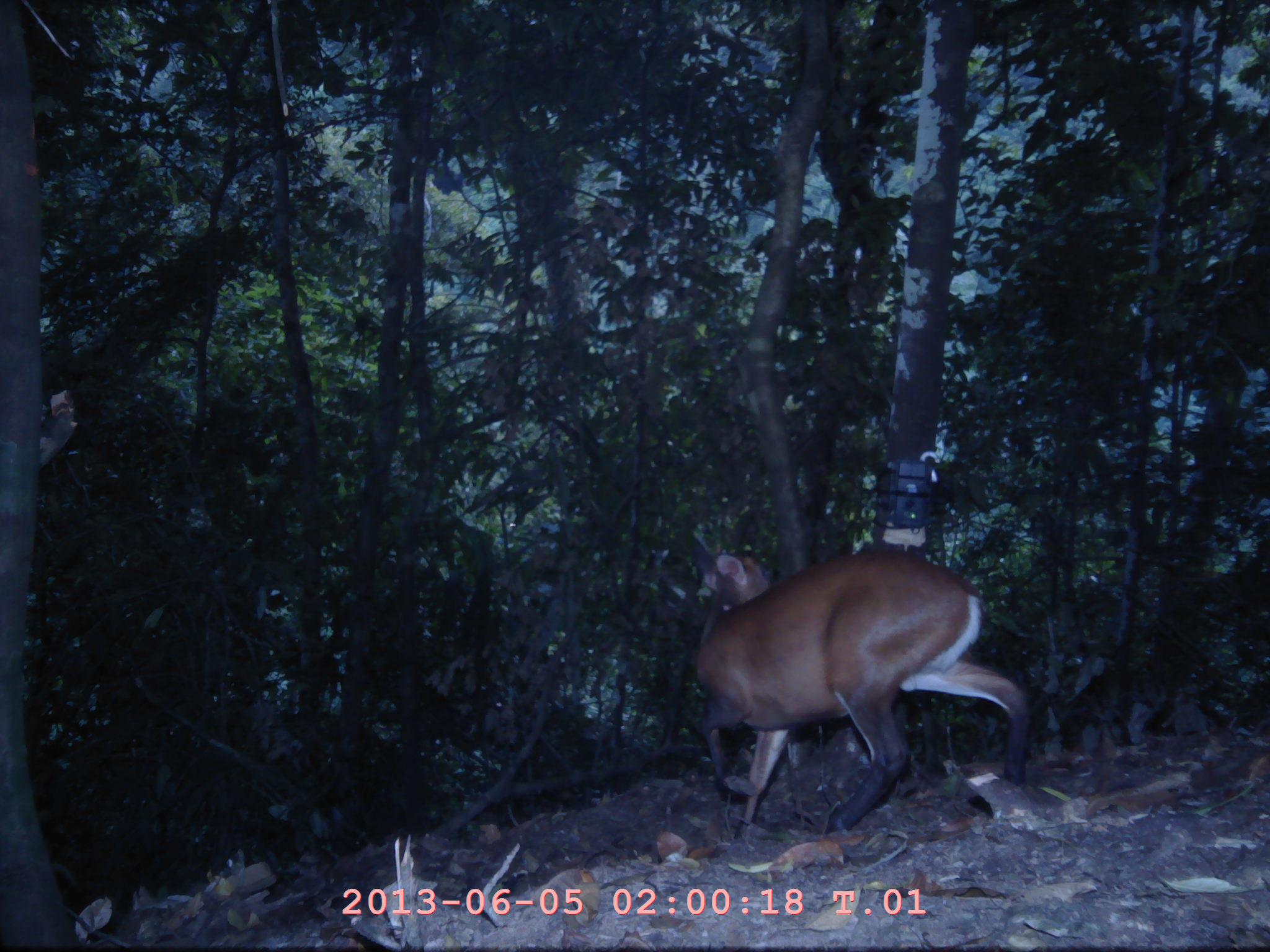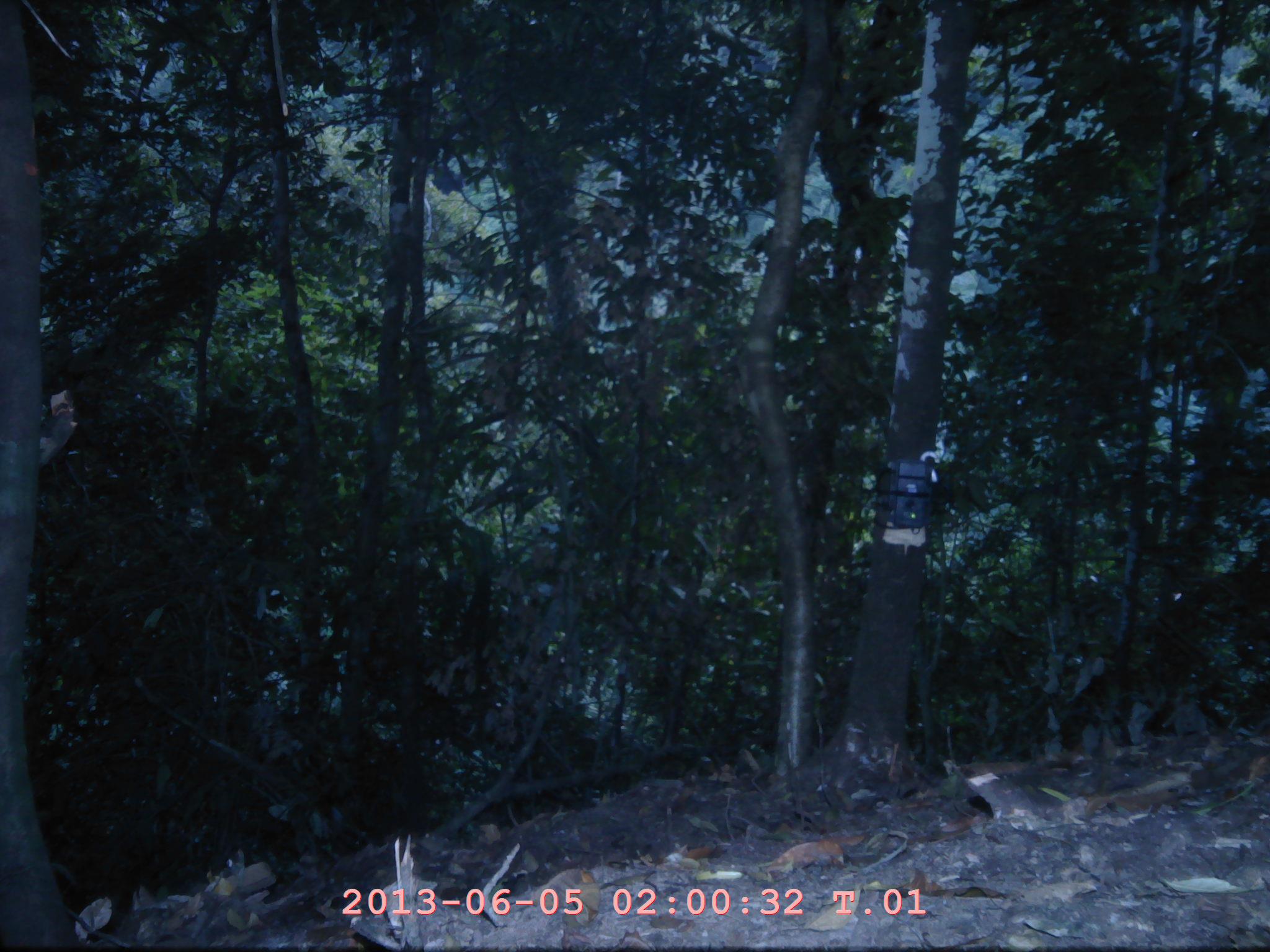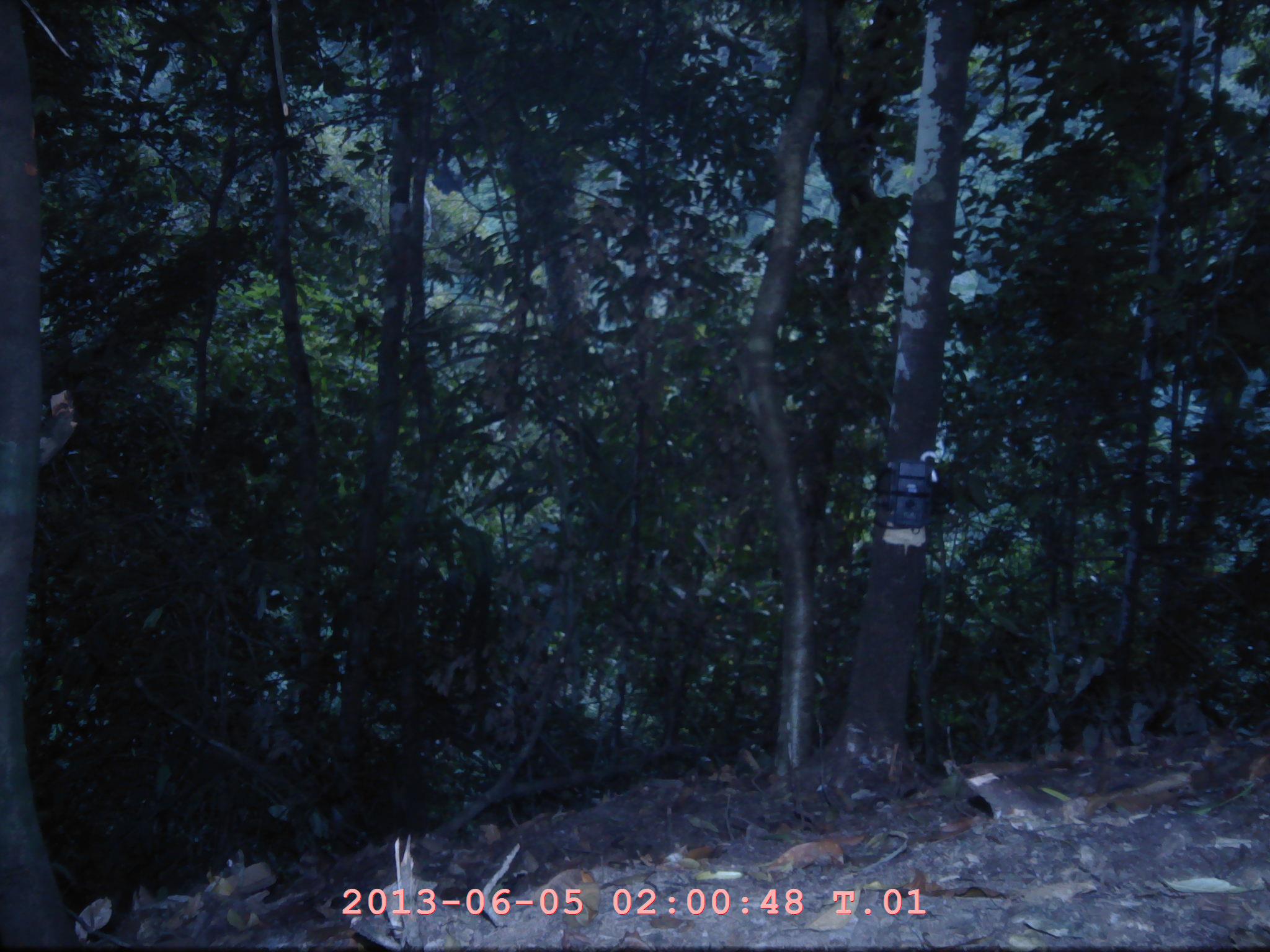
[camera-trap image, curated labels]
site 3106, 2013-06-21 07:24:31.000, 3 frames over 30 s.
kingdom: Animalia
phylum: Chordata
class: Mammalia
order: Artiodactyla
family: Cervidae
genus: Muntiacus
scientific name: Muntiacus muntjak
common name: southern red muntjac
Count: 1.